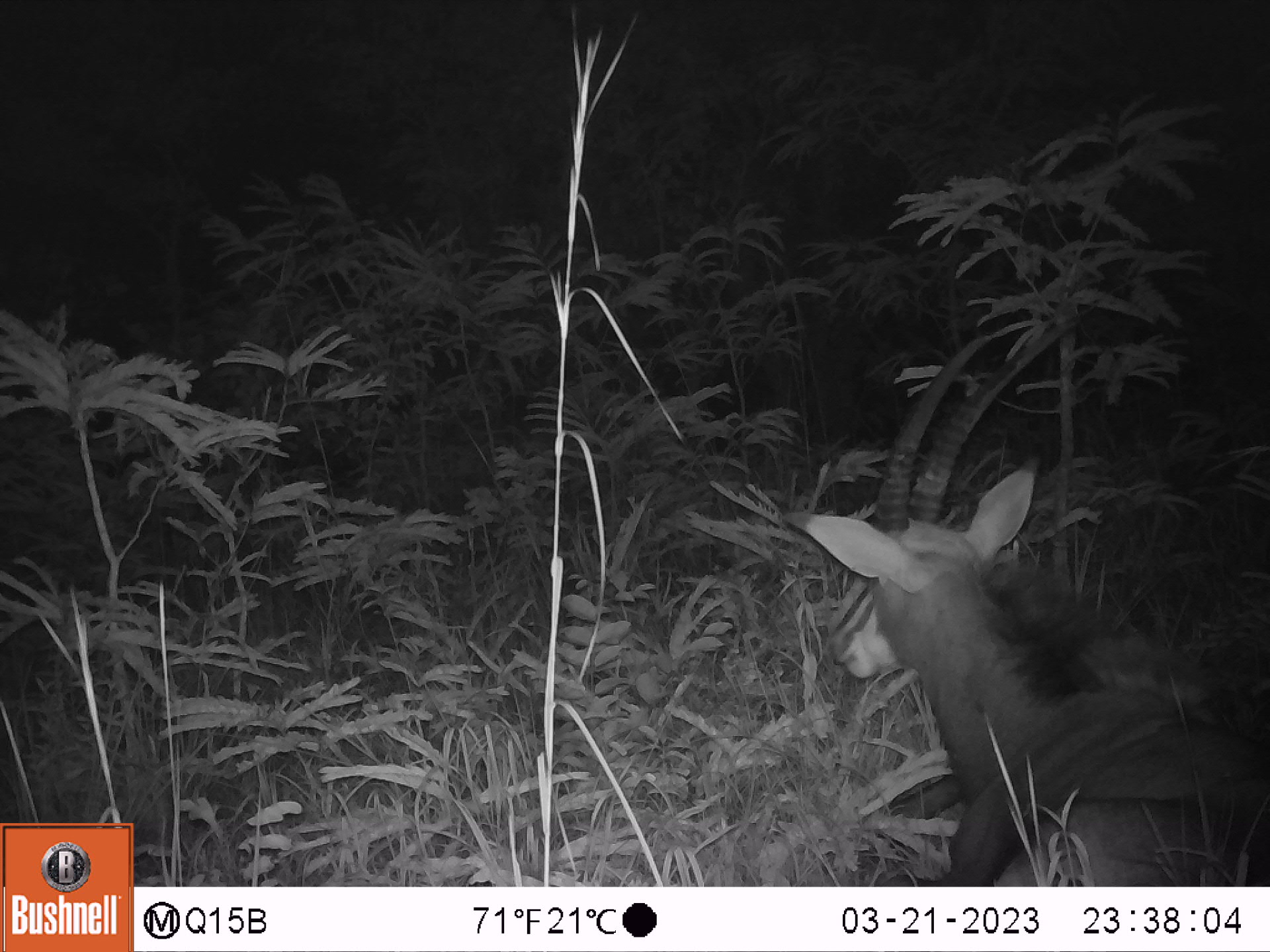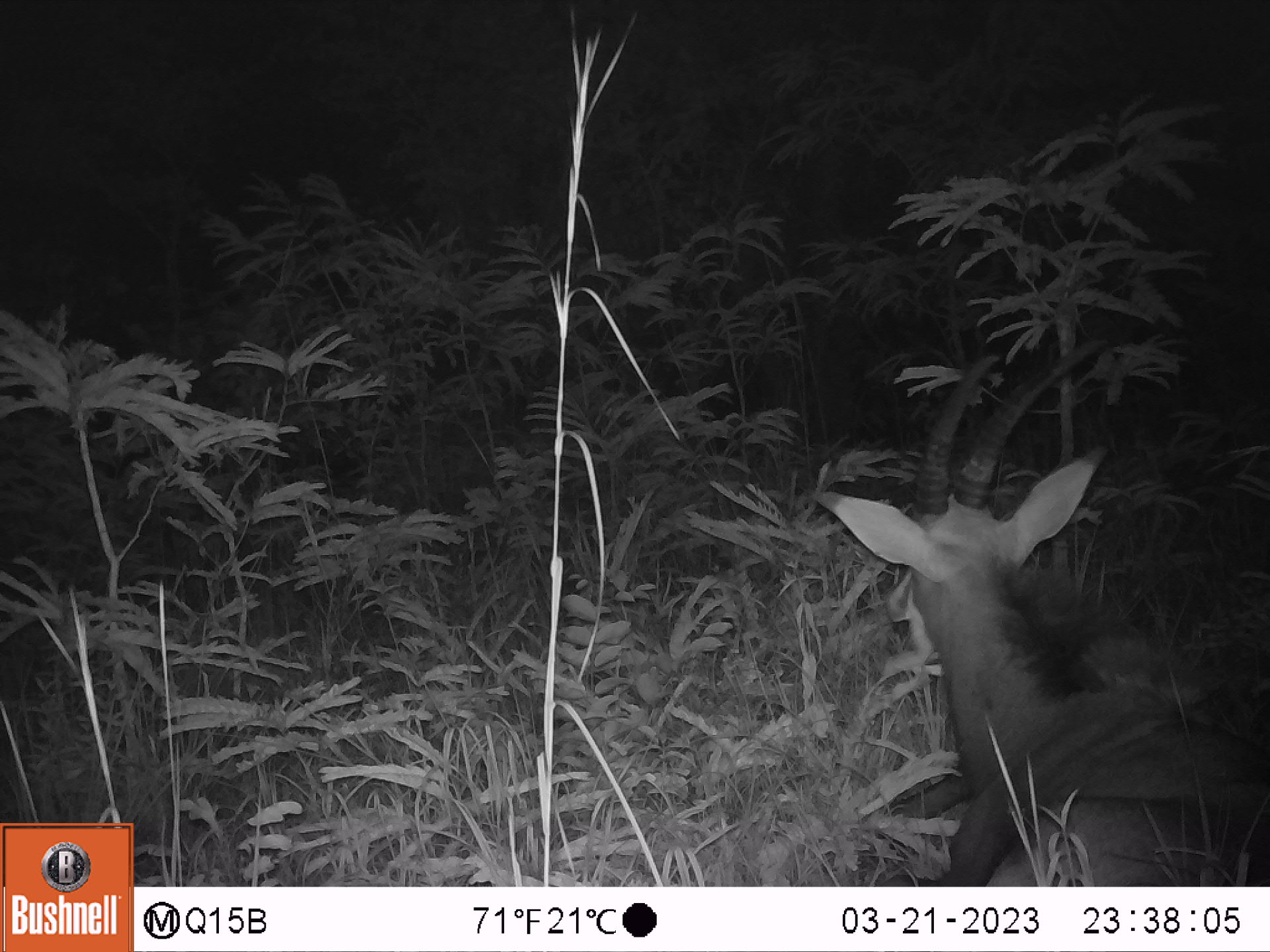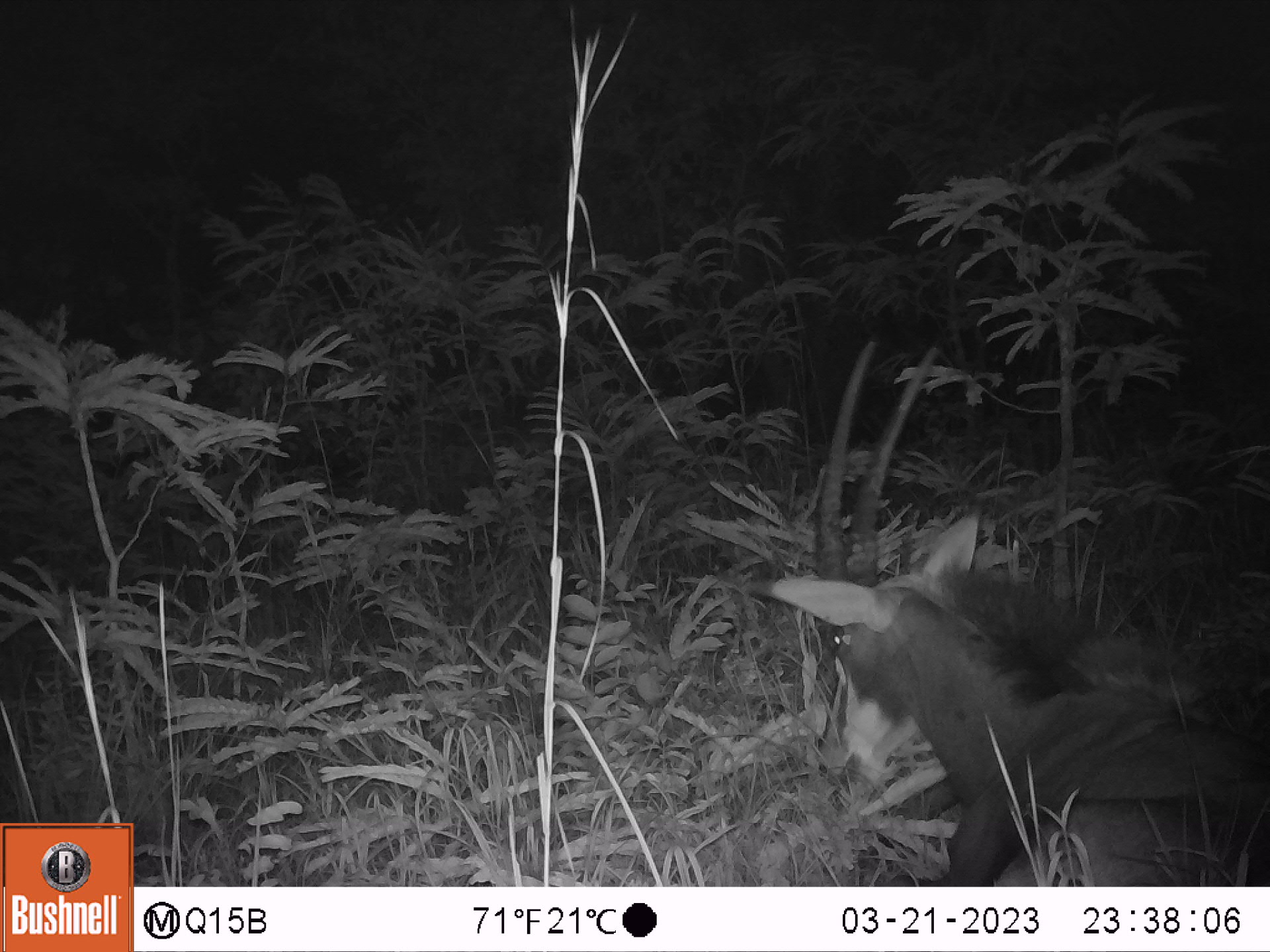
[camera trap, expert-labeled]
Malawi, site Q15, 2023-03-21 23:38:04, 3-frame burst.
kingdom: Animalia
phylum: Chordata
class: Mammalia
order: Artiodactyla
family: Bovidae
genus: Hippotragus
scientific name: Hippotragus niger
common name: sable antelope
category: sable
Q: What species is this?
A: Sable (sable antelope) (Hippotragus niger).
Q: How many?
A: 1.